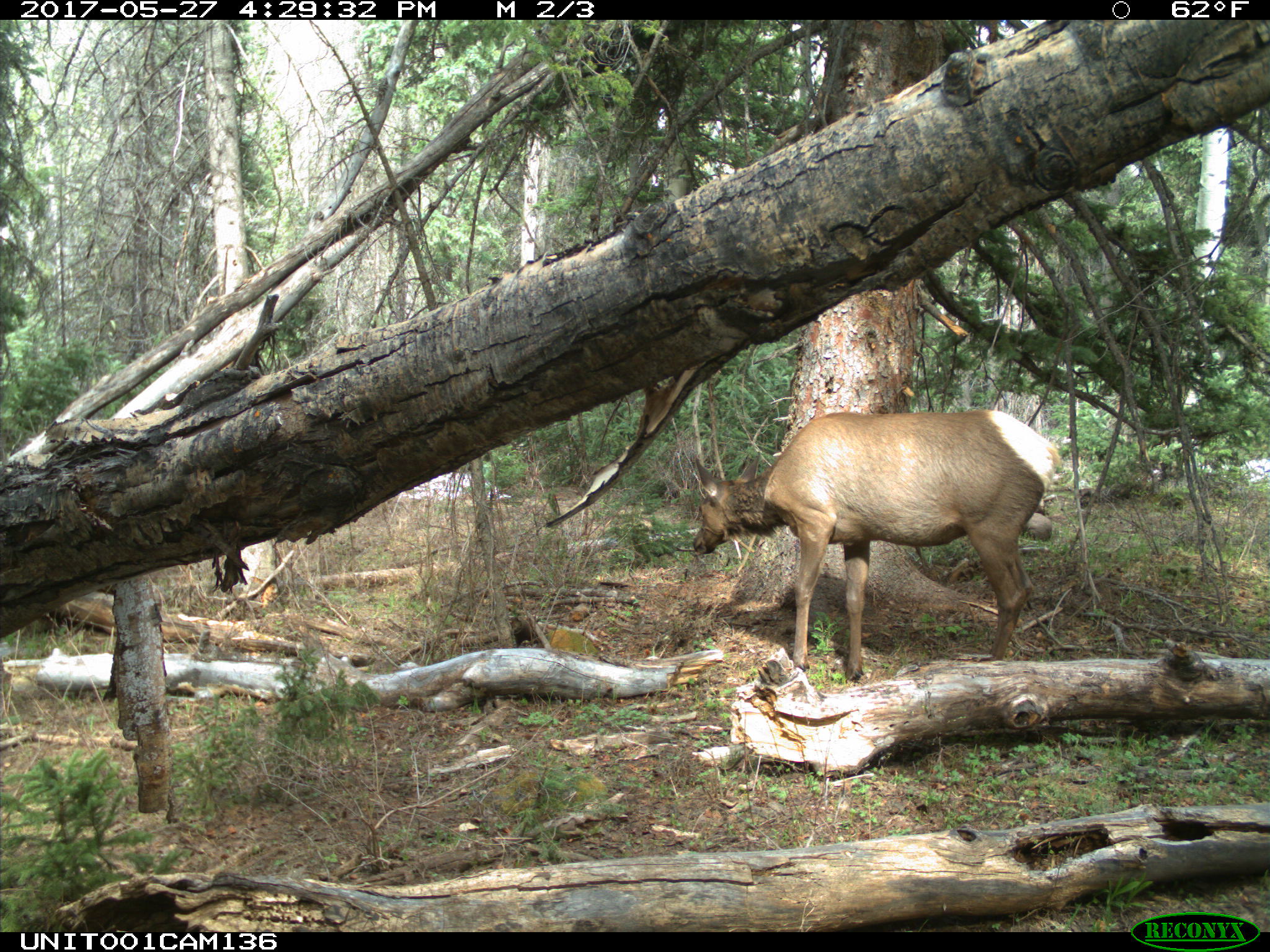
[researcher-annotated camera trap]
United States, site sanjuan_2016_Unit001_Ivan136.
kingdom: Animalia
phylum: Chordata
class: Mammalia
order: Artiodactyla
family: Cervidae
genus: Cervus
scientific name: Cervus elaphus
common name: red deer